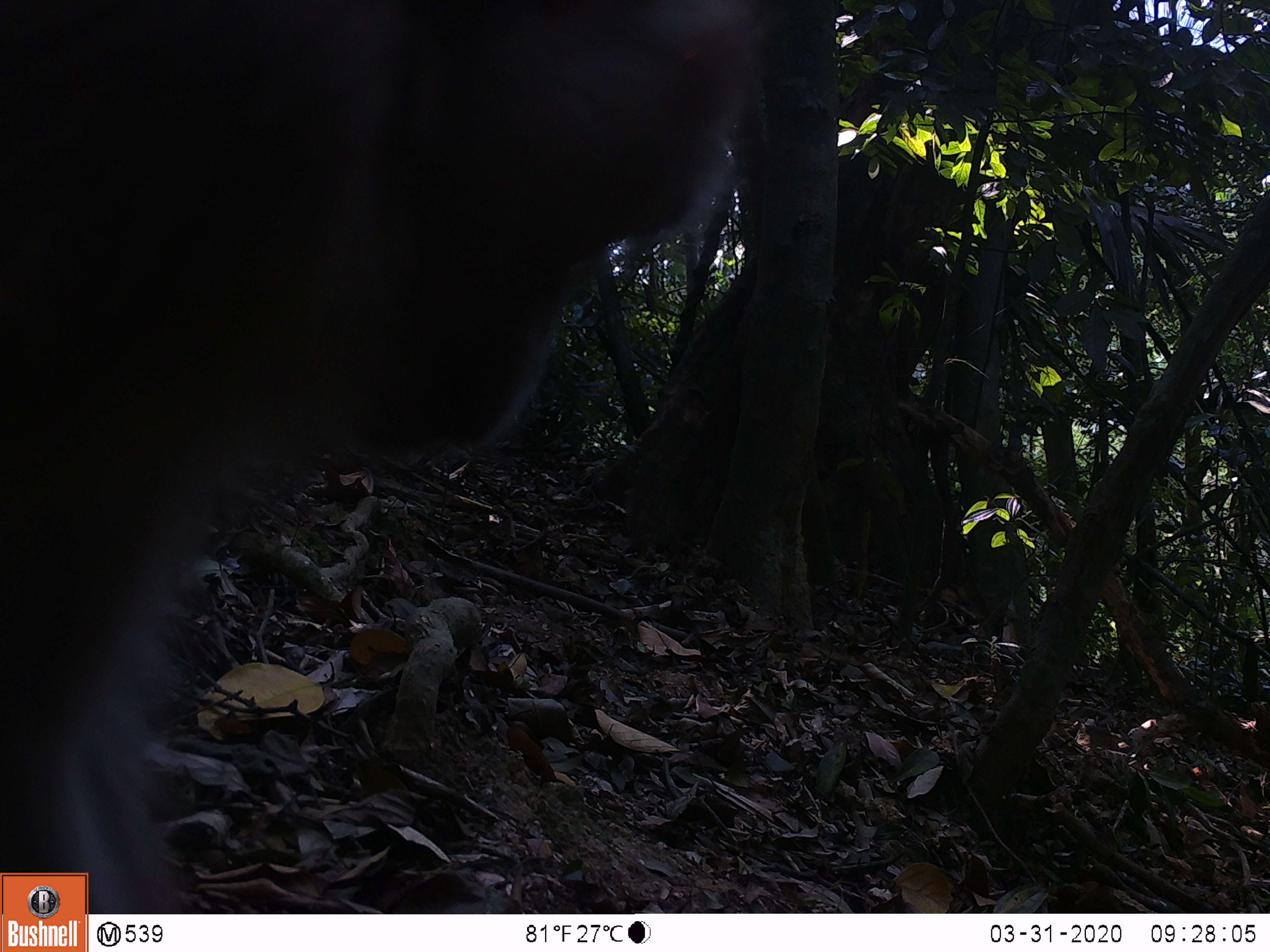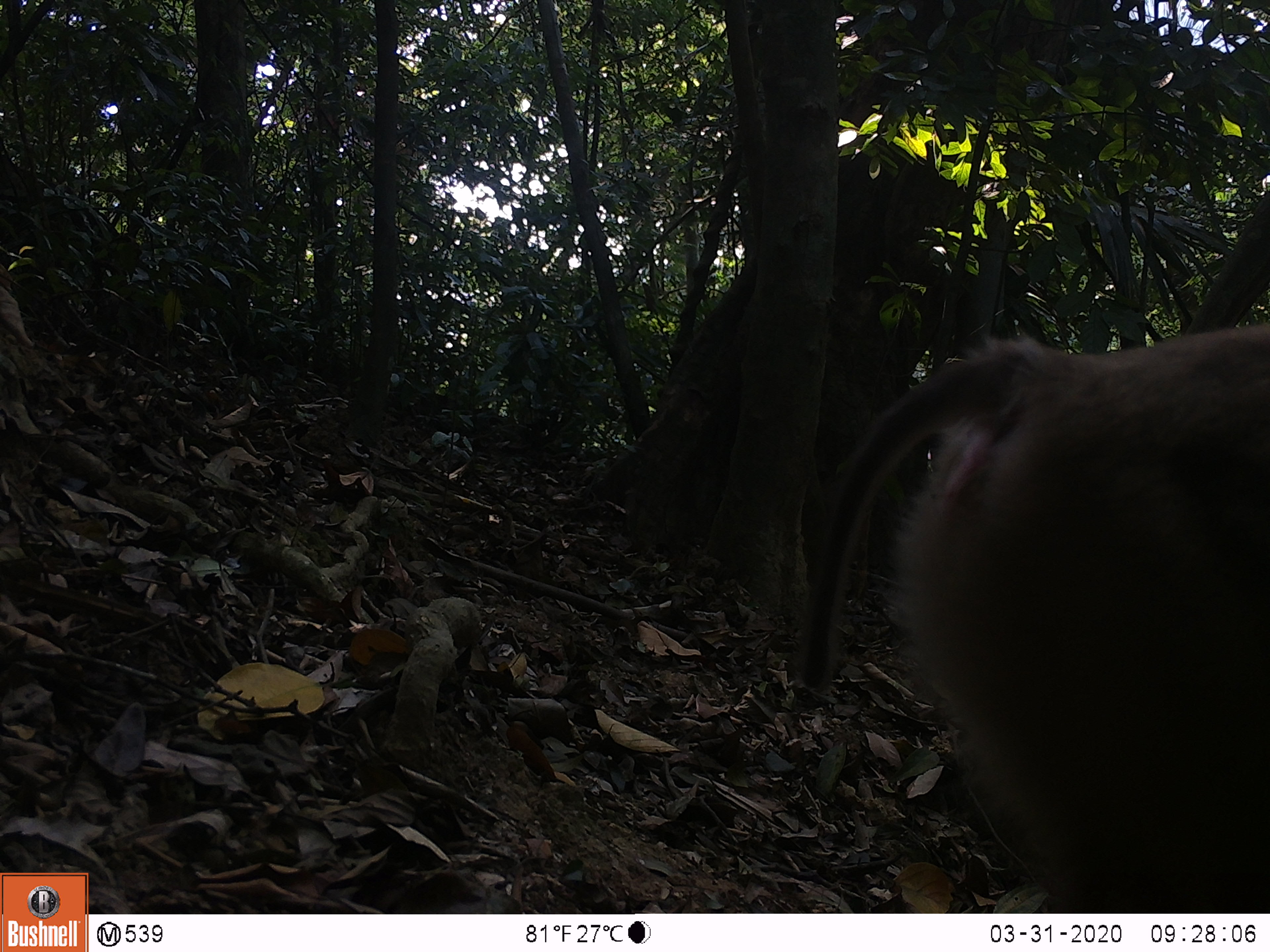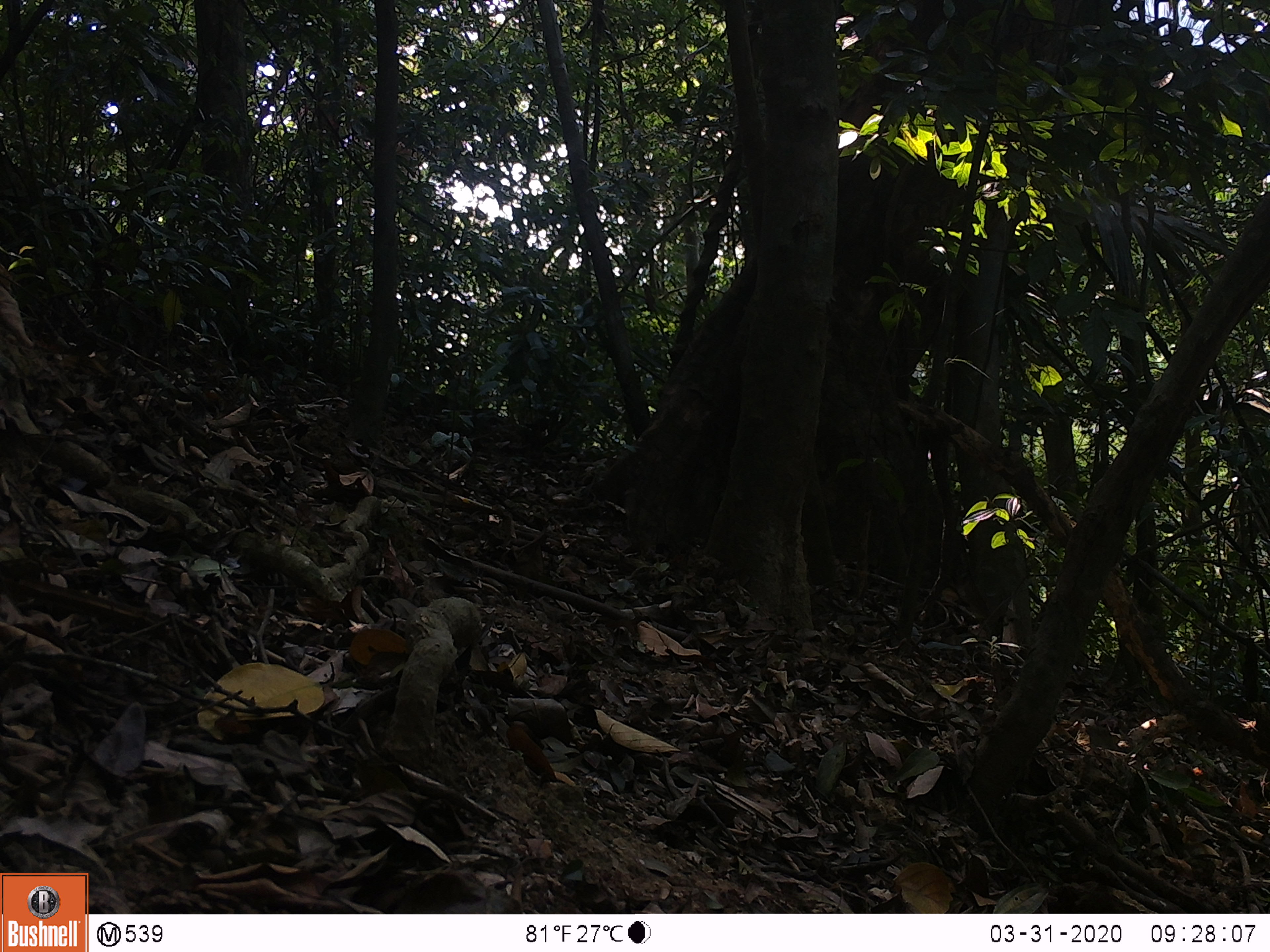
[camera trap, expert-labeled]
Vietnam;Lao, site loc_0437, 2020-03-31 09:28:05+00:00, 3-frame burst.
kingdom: Animalia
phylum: Chordata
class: Mammalia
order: Primates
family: Cercopithecidae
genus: Macaca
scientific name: Macaca nemestrina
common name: pig-tailed macaque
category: pig tailed macaque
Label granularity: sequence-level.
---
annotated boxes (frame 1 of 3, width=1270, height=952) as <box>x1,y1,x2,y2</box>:
pig tailed macaque: <box>0,1,755,913</box>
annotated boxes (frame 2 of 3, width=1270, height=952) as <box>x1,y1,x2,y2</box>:
pig tailed macaque: <box>800,329,1268,913</box>